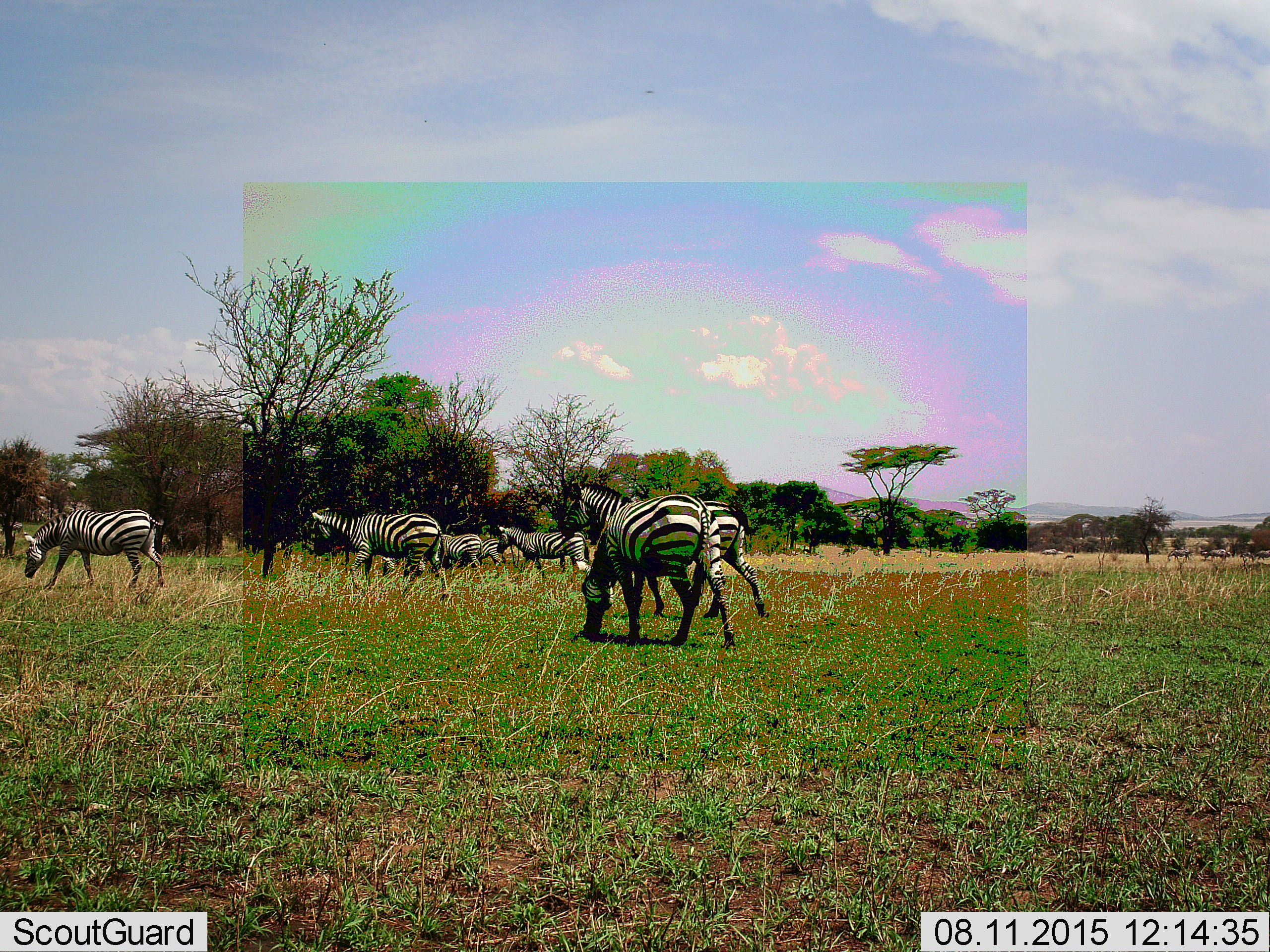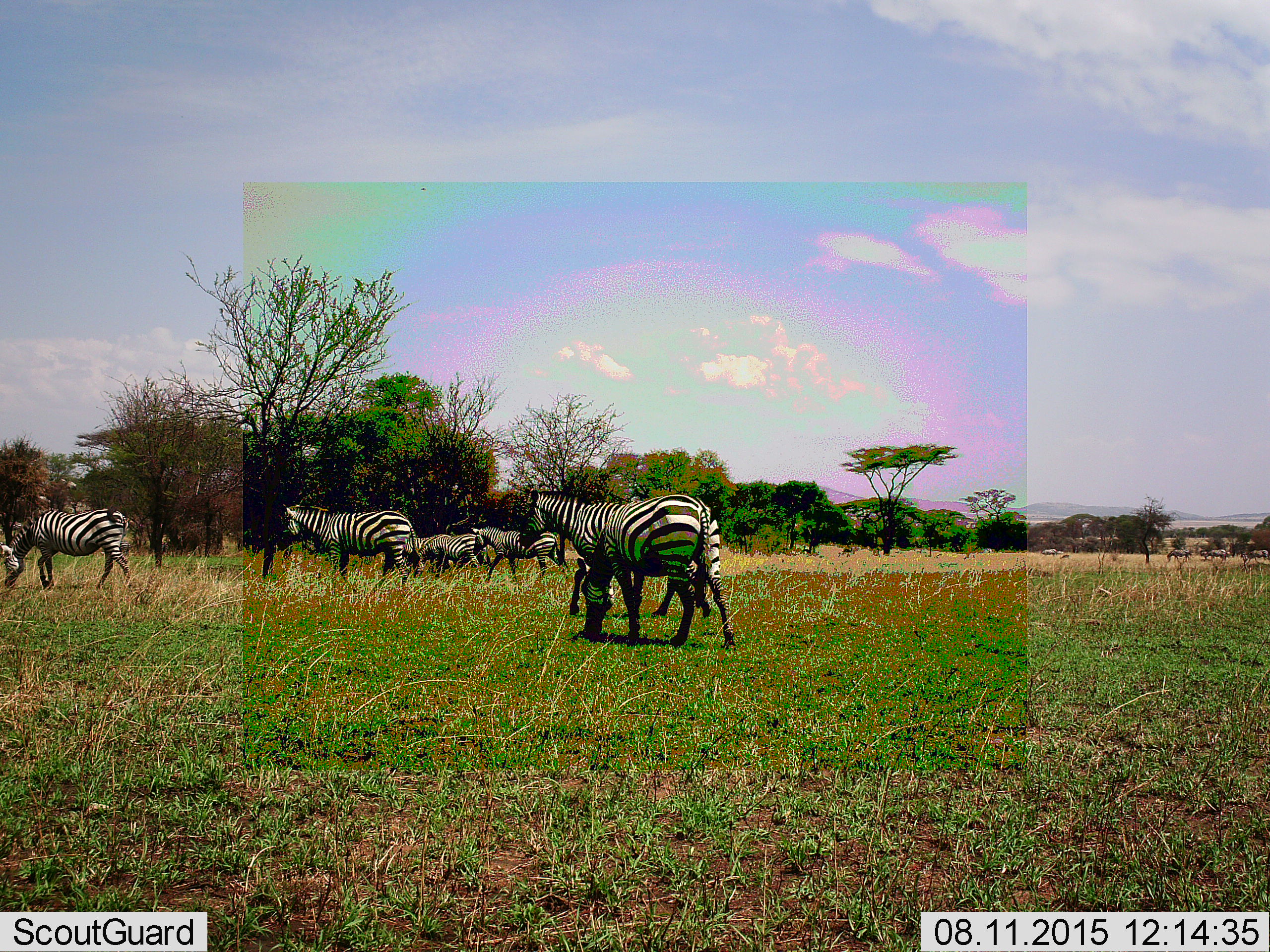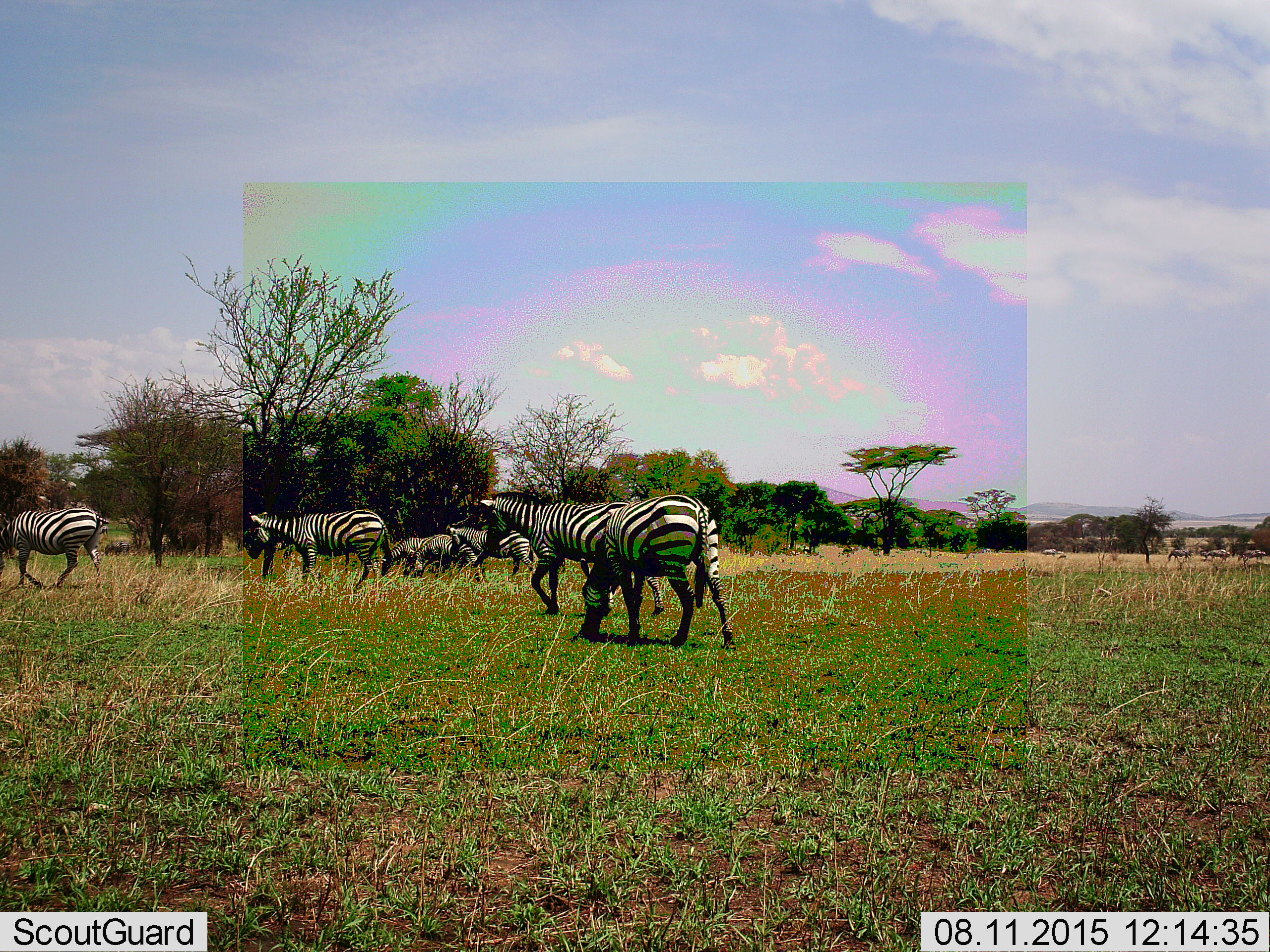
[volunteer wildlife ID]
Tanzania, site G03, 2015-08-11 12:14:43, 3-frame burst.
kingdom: Animalia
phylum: Chordata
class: Mammalia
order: Perissodactyla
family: Equidae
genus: Equus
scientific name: Equus quagga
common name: plains zebra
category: zebra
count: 7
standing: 27%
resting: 0%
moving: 100%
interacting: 0%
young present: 0%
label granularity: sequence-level